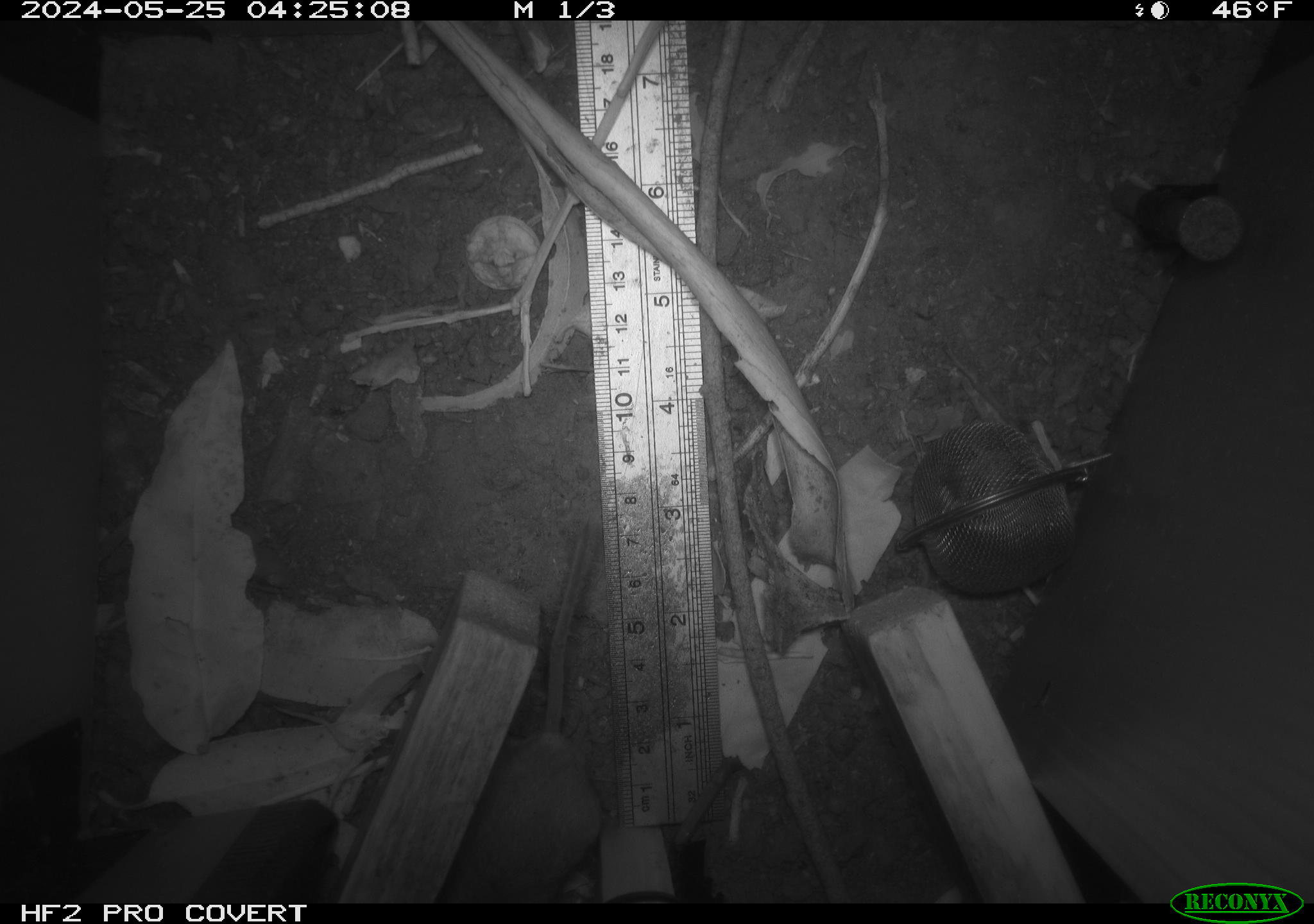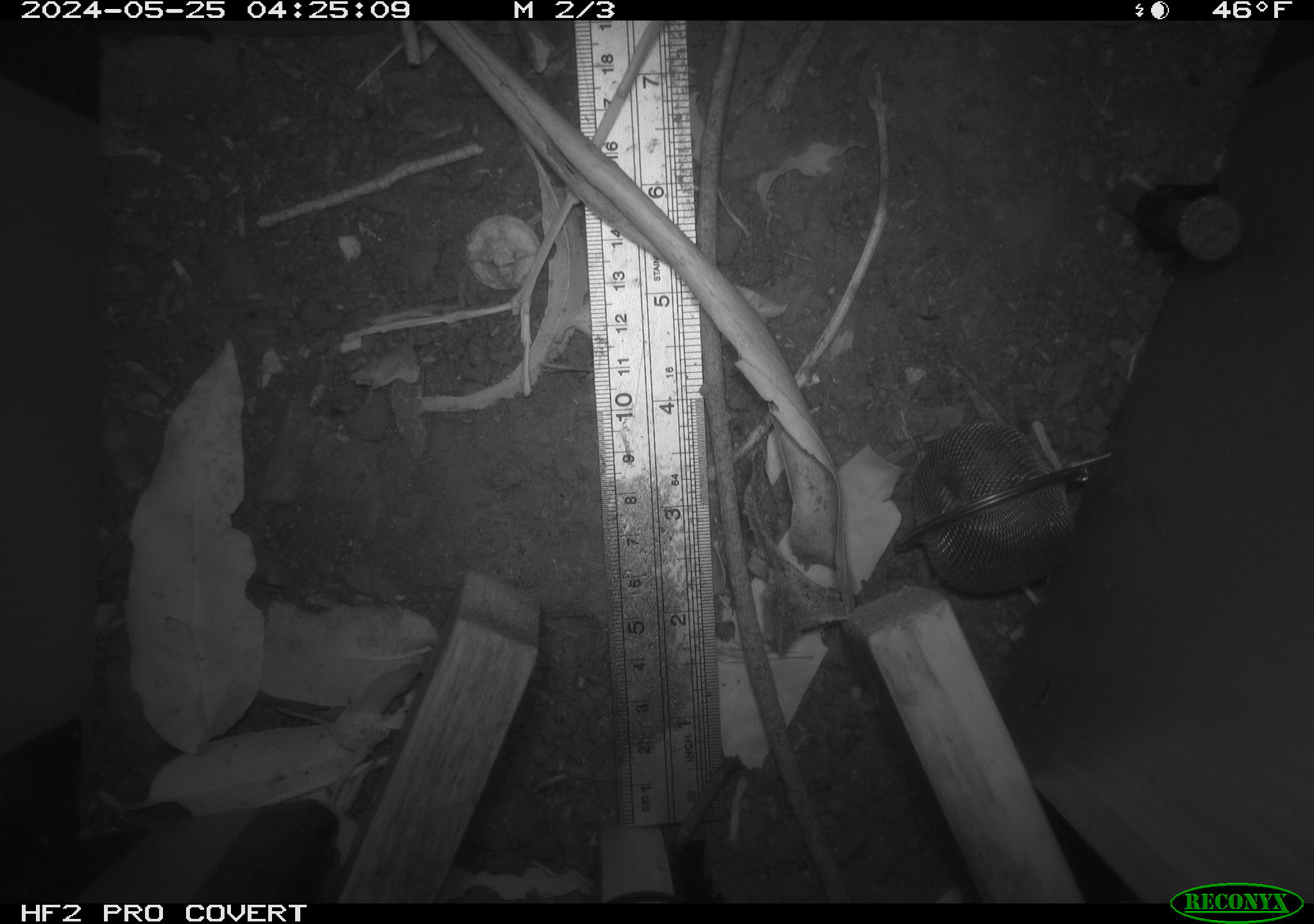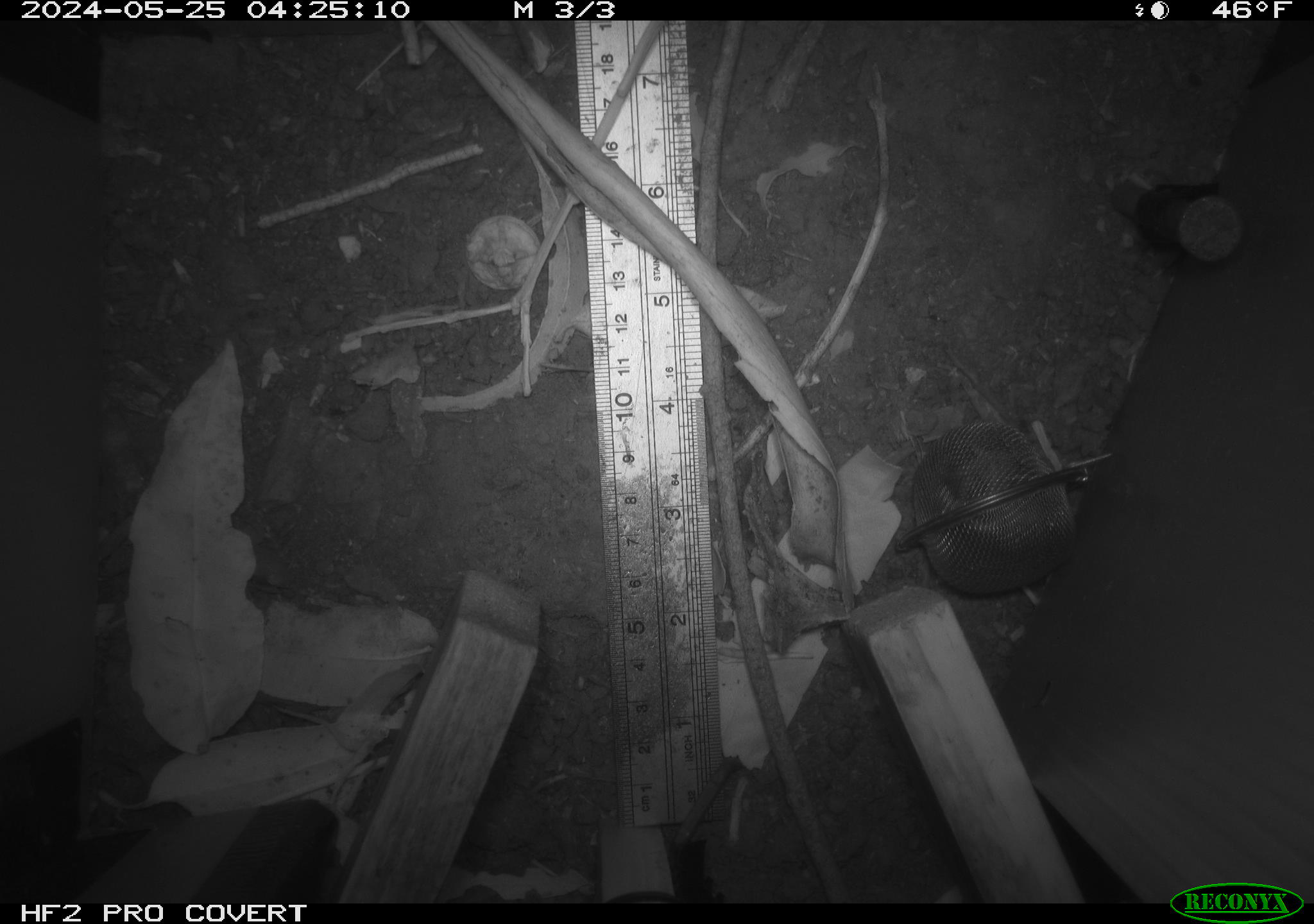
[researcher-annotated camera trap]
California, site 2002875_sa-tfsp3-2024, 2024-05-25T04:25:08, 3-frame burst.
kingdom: Animalia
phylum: Chordata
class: Mammalia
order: Rodentia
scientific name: Rodentia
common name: rodent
Rodent (Rodentia).